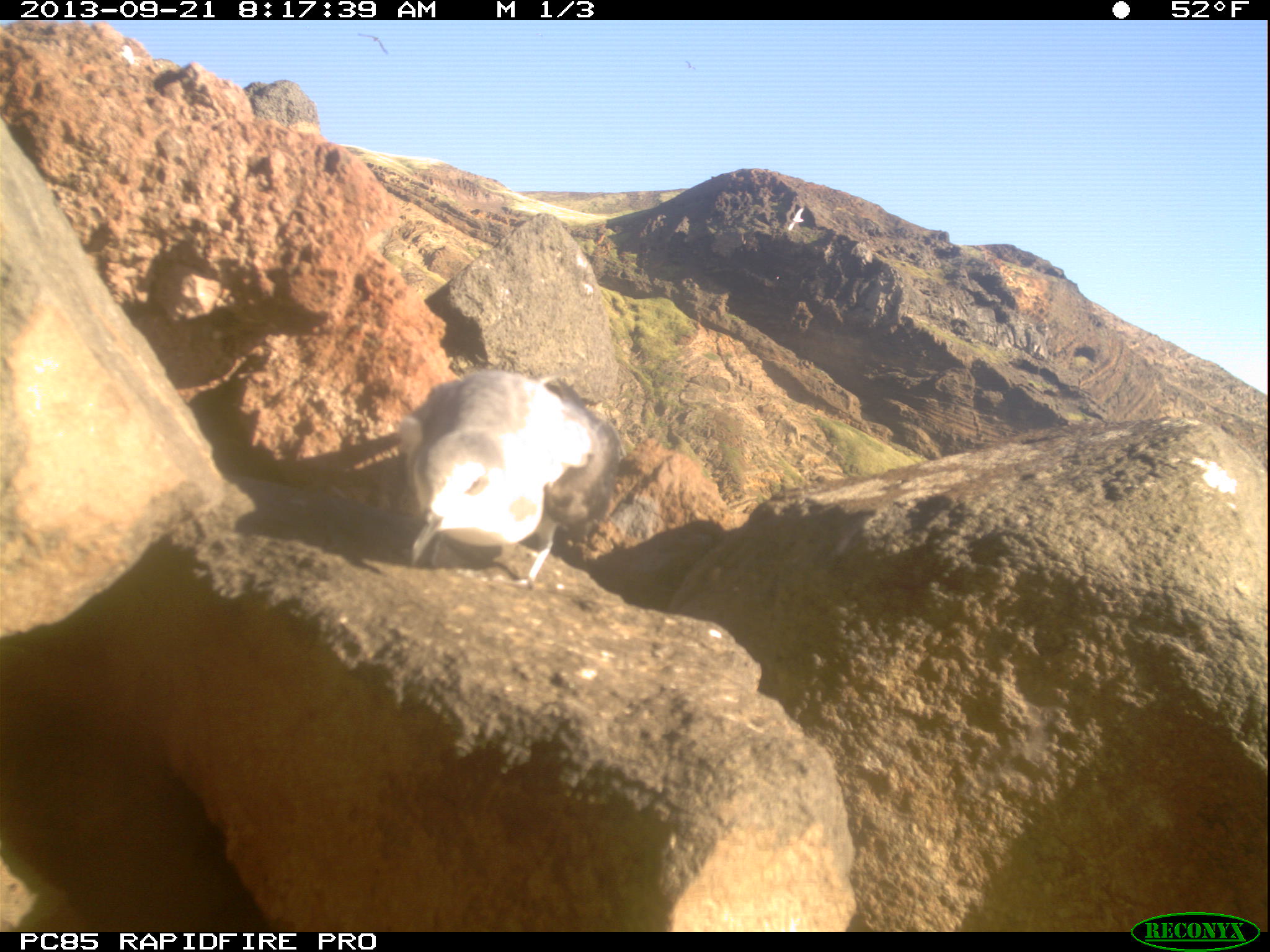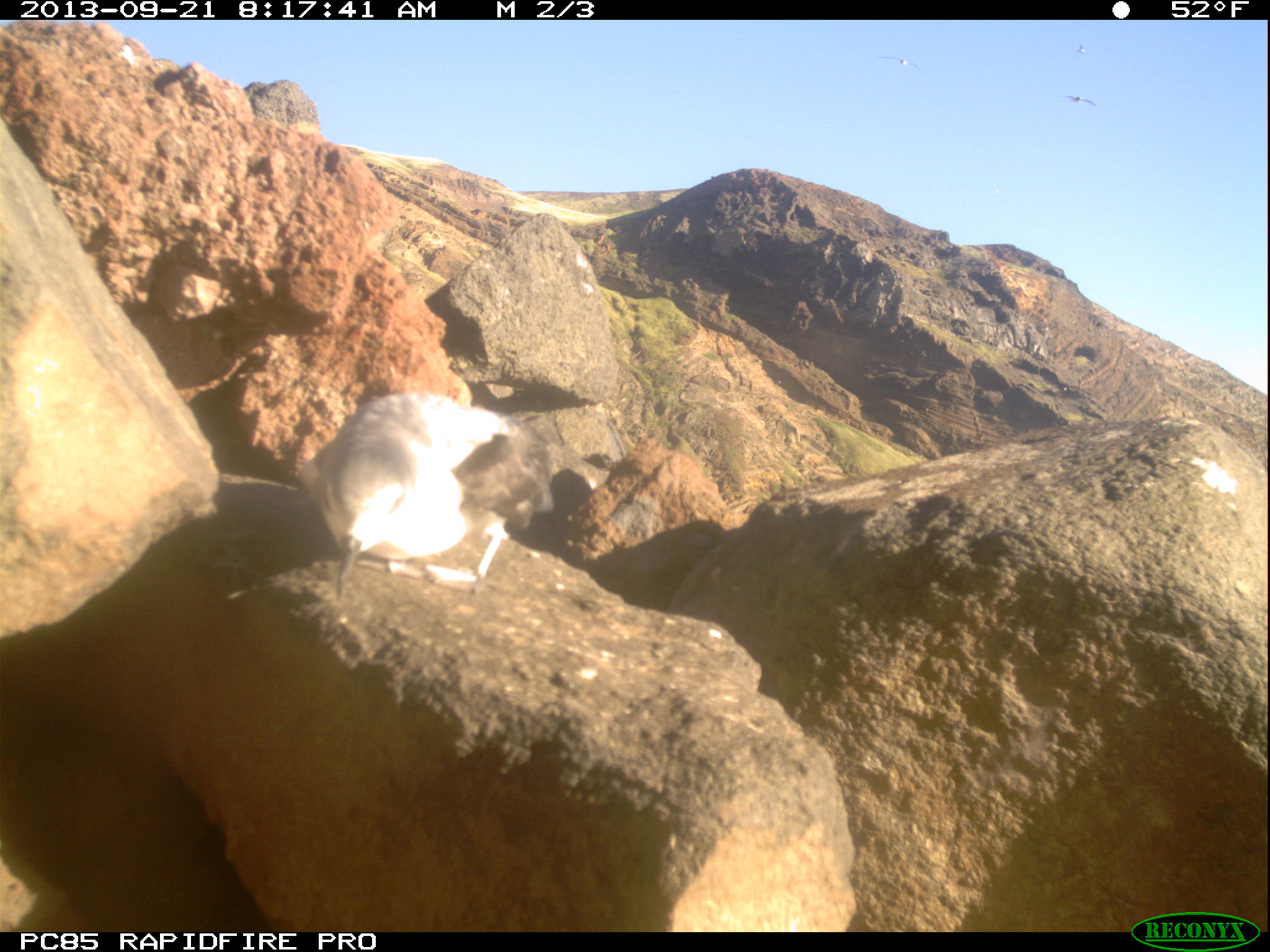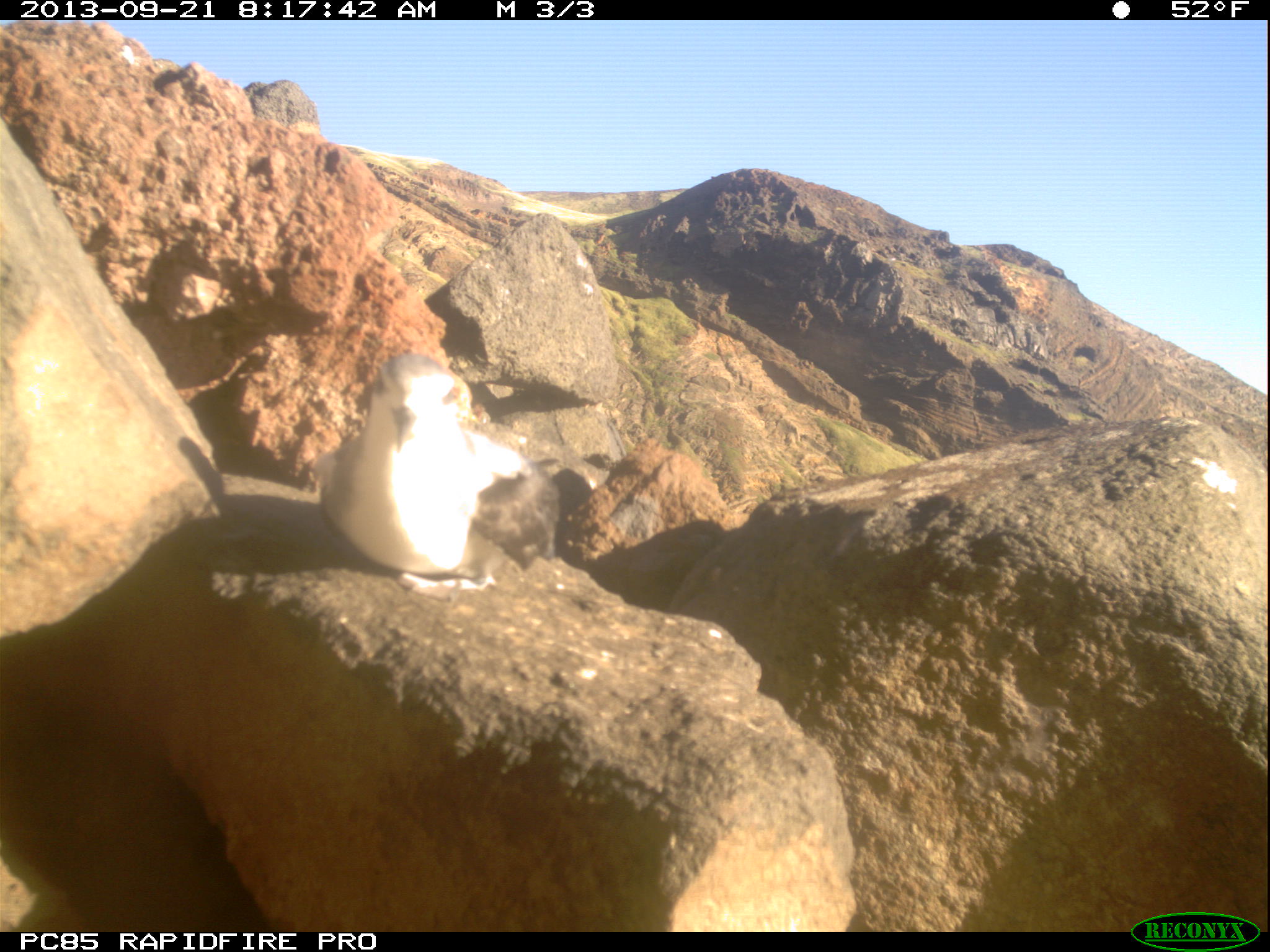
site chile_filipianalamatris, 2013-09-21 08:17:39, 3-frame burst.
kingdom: Animalia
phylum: Chordata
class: Aves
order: Procellariiformes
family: Procellariidae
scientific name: Procellariidae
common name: petrel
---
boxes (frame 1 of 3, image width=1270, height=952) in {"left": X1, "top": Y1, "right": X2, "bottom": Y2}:
petrel: {"left": 390, "top": 366, "right": 618, "bottom": 594}; {"left": 352, "top": 26, "right": 396, "bottom": 61}; {"left": 781, "top": 203, "right": 813, "bottom": 239}; {"left": 678, "top": 53, "right": 702, "bottom": 77}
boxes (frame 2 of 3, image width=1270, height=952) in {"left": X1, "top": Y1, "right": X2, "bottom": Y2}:
petrel: {"left": 293, "top": 385, "right": 551, "bottom": 605}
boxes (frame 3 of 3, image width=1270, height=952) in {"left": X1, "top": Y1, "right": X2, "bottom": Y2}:
petrel: {"left": 308, "top": 346, "right": 554, "bottom": 593}